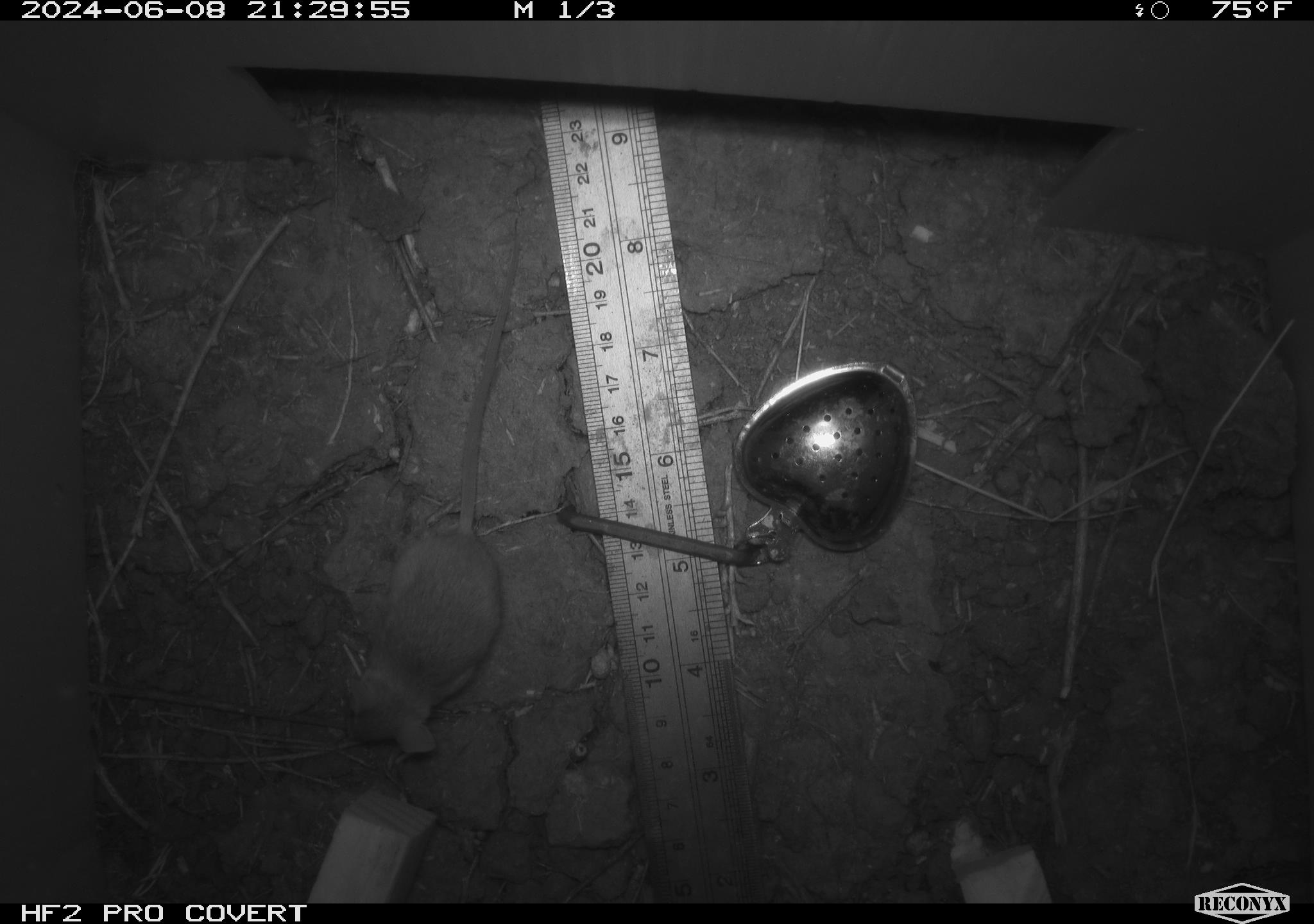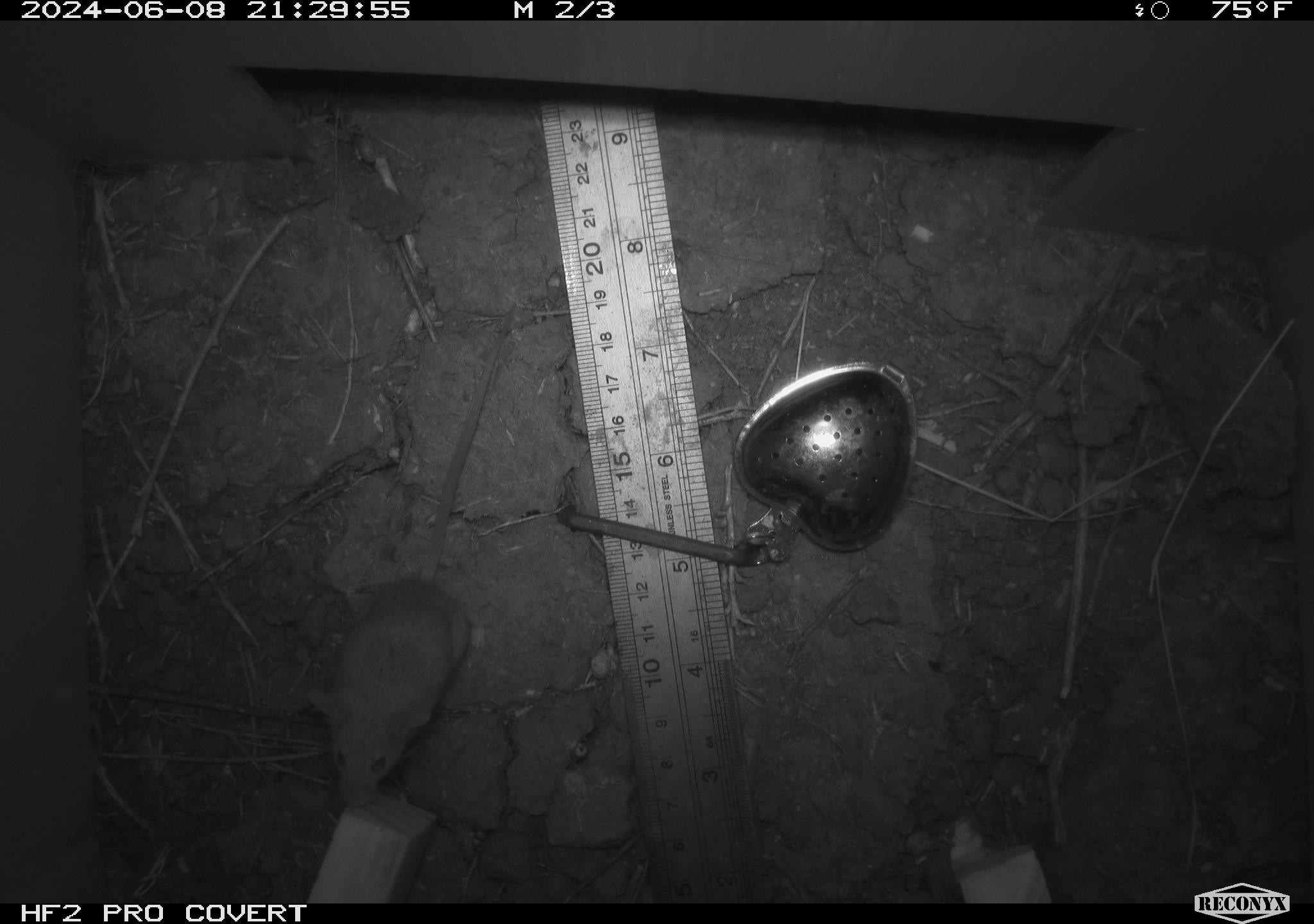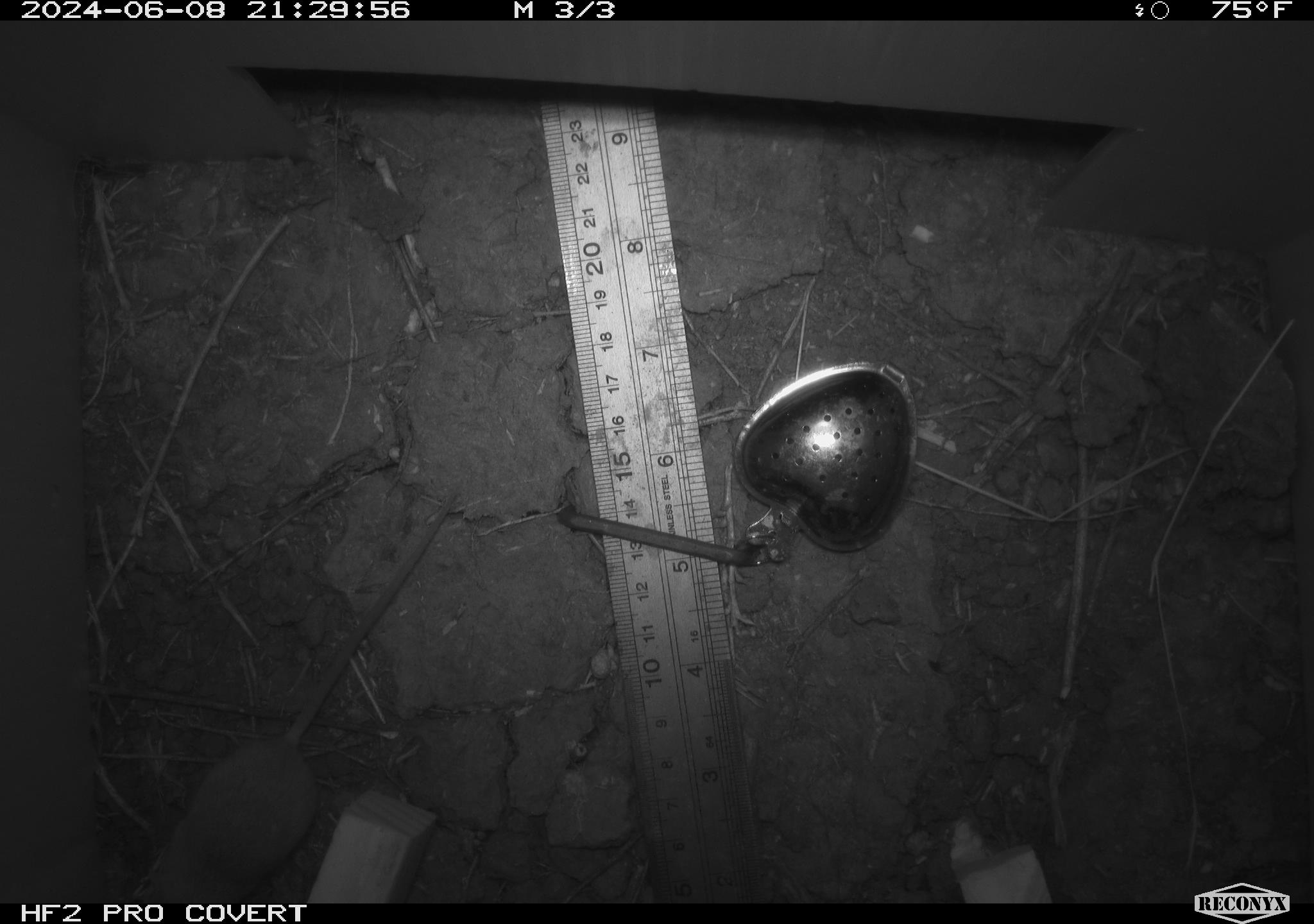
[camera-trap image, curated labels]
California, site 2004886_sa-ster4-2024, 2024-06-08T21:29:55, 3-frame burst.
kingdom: Animalia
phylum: Chordata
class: Mammalia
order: Rodentia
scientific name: Rodentia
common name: mouse species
Mouse species (Rodentia).